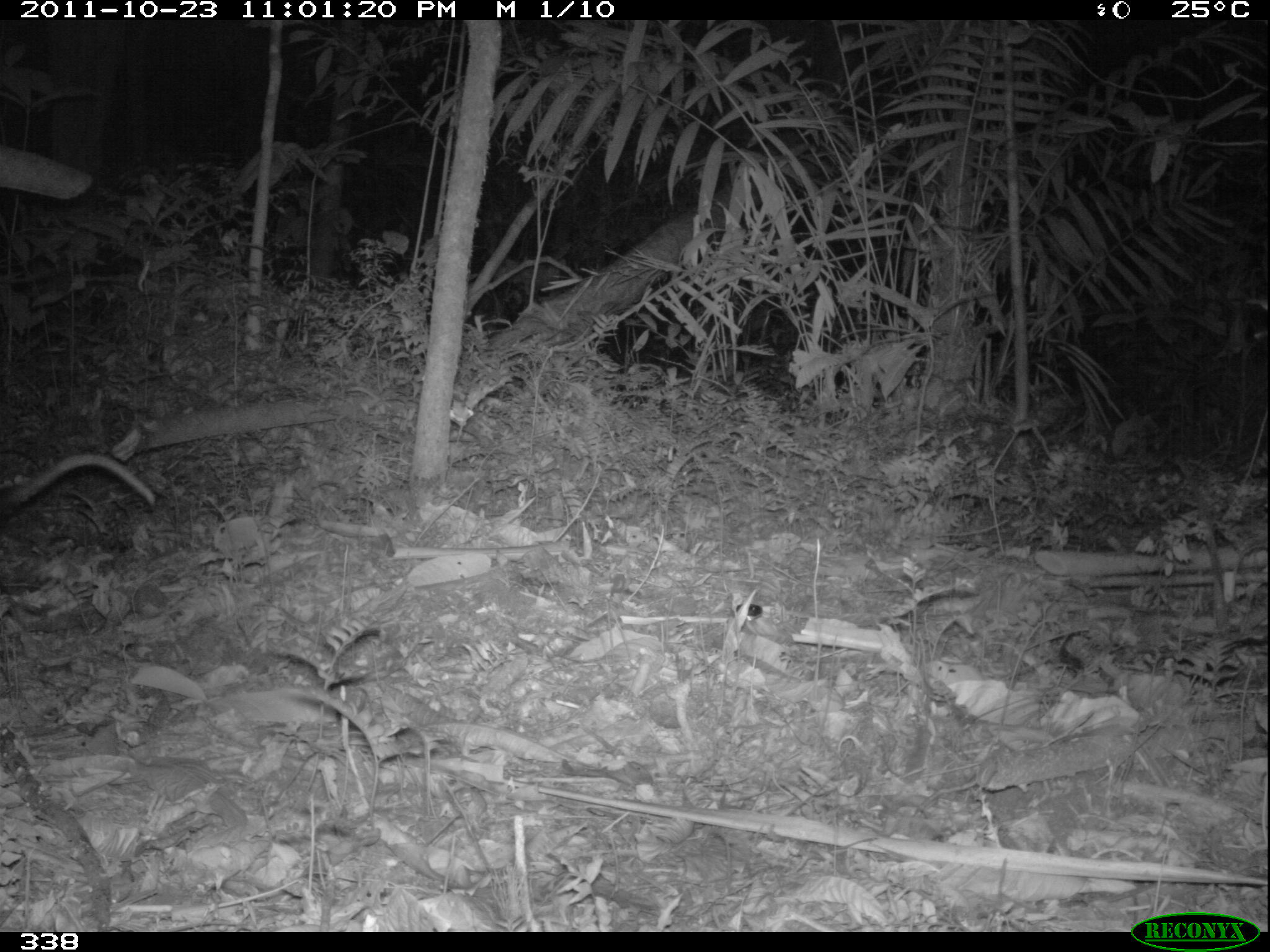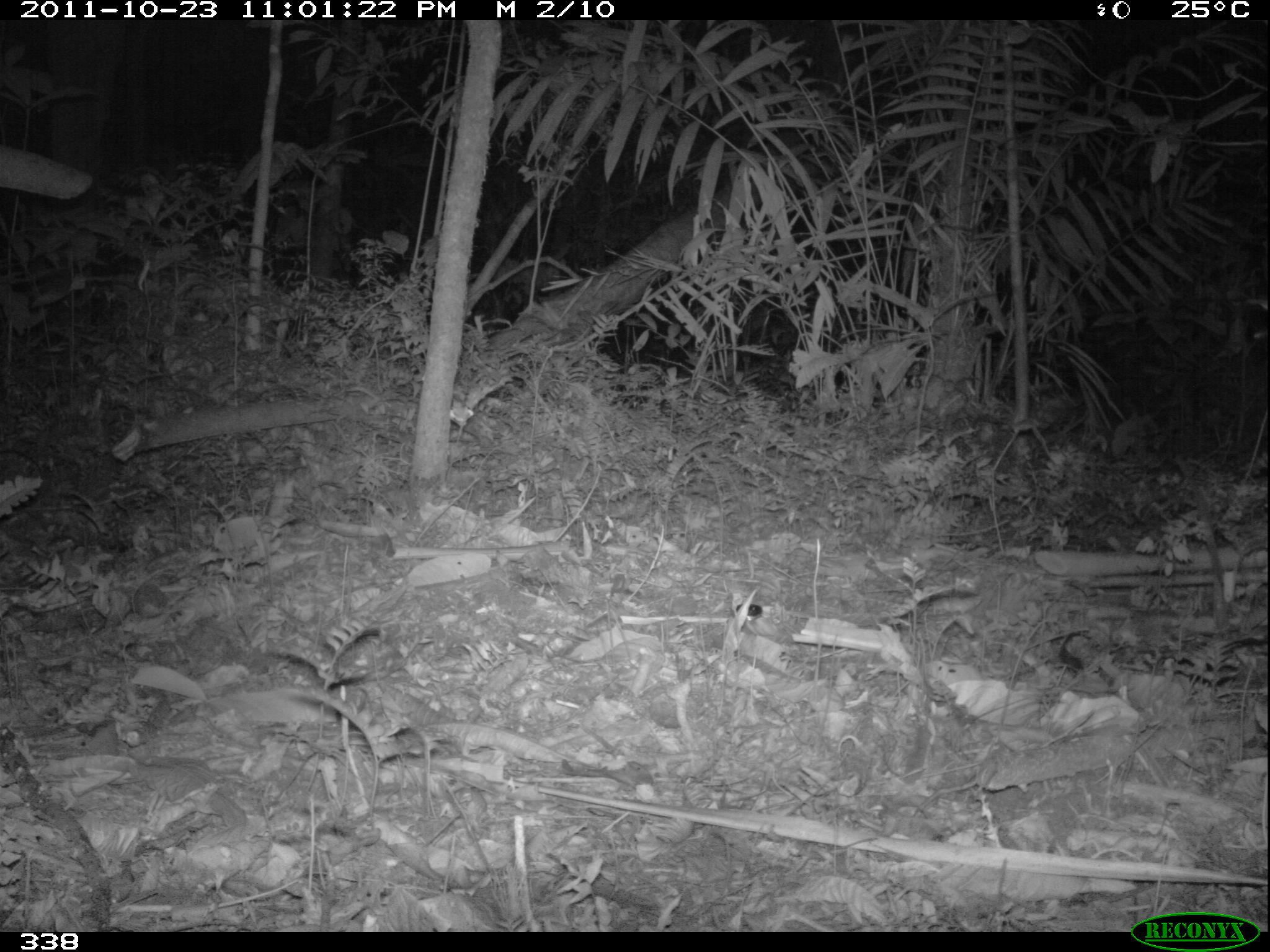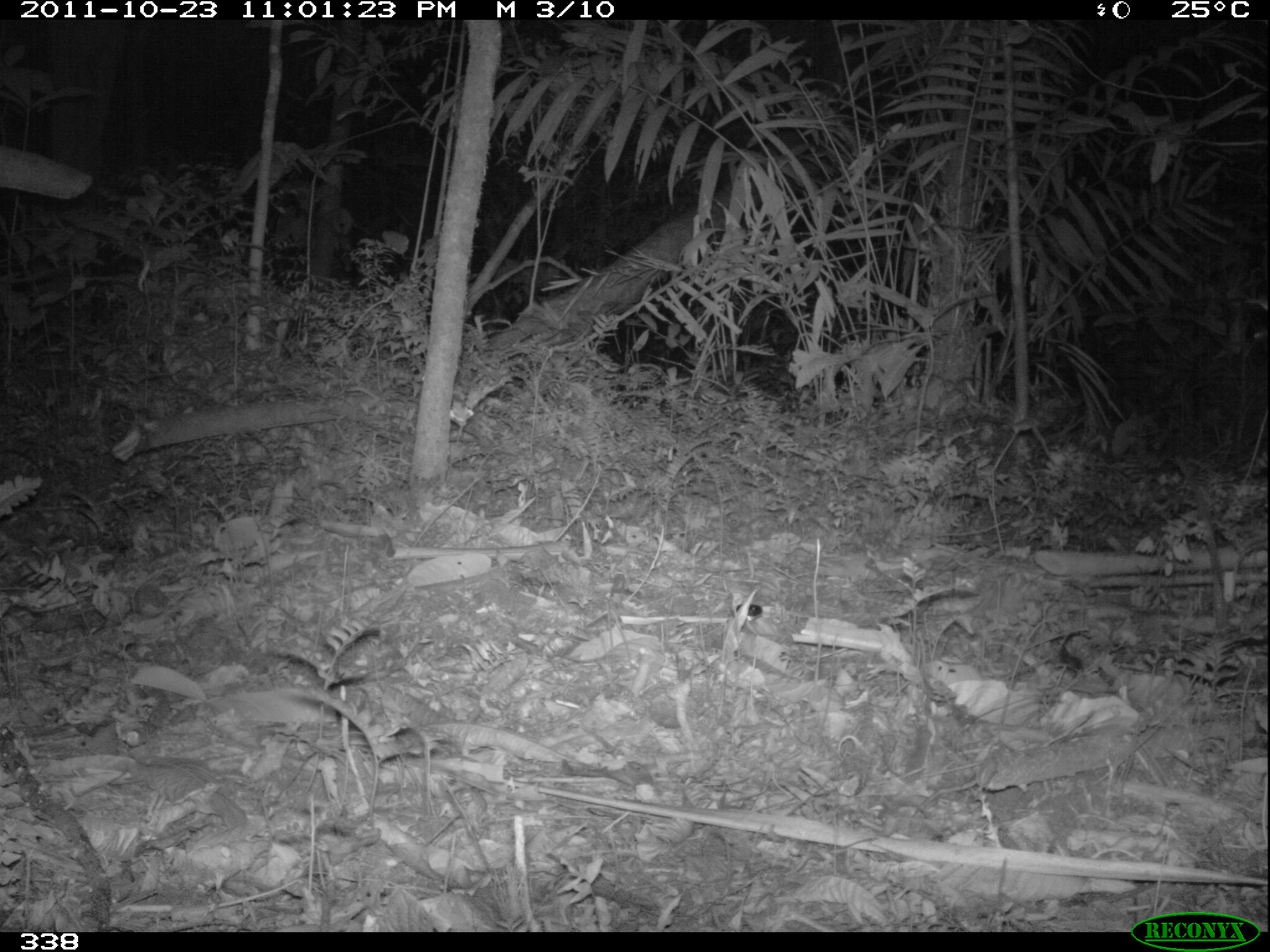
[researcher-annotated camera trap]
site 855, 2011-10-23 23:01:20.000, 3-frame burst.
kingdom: Animalia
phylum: Chordata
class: Mammalia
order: Didelphimorphia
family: Didelphidae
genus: Didelphis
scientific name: Didelphis marsupialis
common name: southern opossum